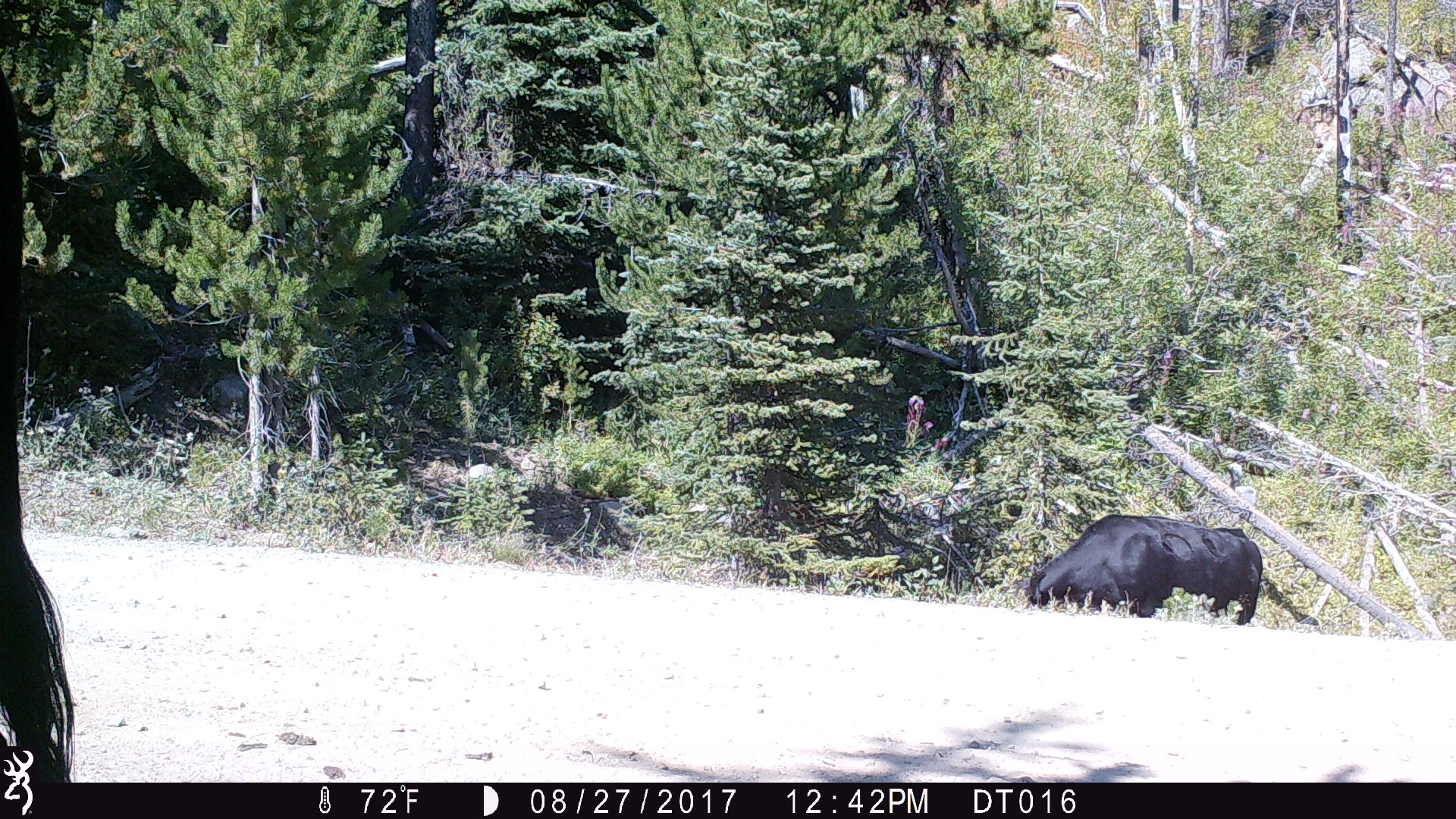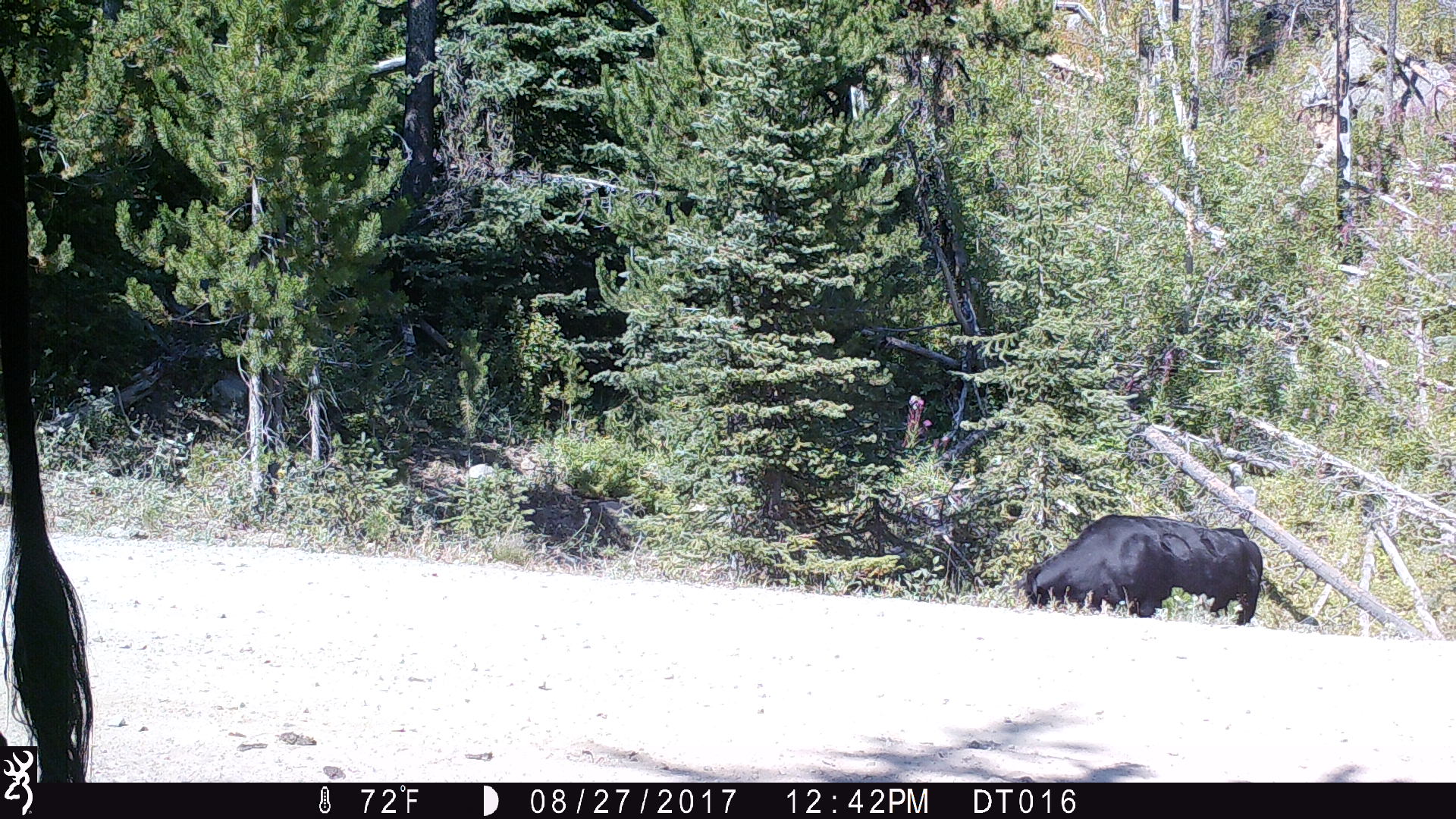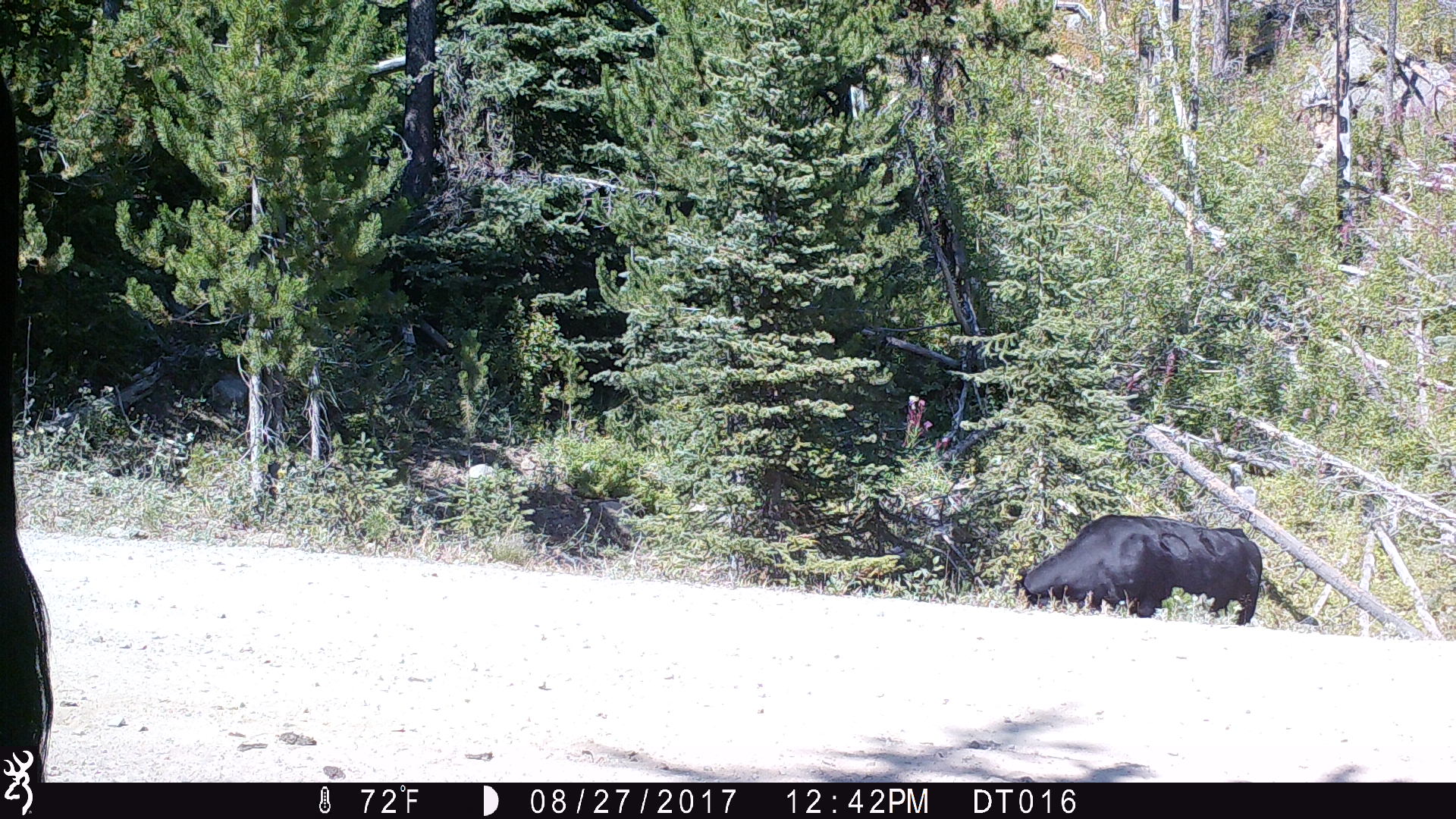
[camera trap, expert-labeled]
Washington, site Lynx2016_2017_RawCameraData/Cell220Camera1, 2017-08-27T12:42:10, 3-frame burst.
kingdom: Animalia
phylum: Chordata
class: Mammalia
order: Artiodactyla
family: Bovidae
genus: Bos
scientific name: Bos taurus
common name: domestic cattle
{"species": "domestic cattle (Bos taurus)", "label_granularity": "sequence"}